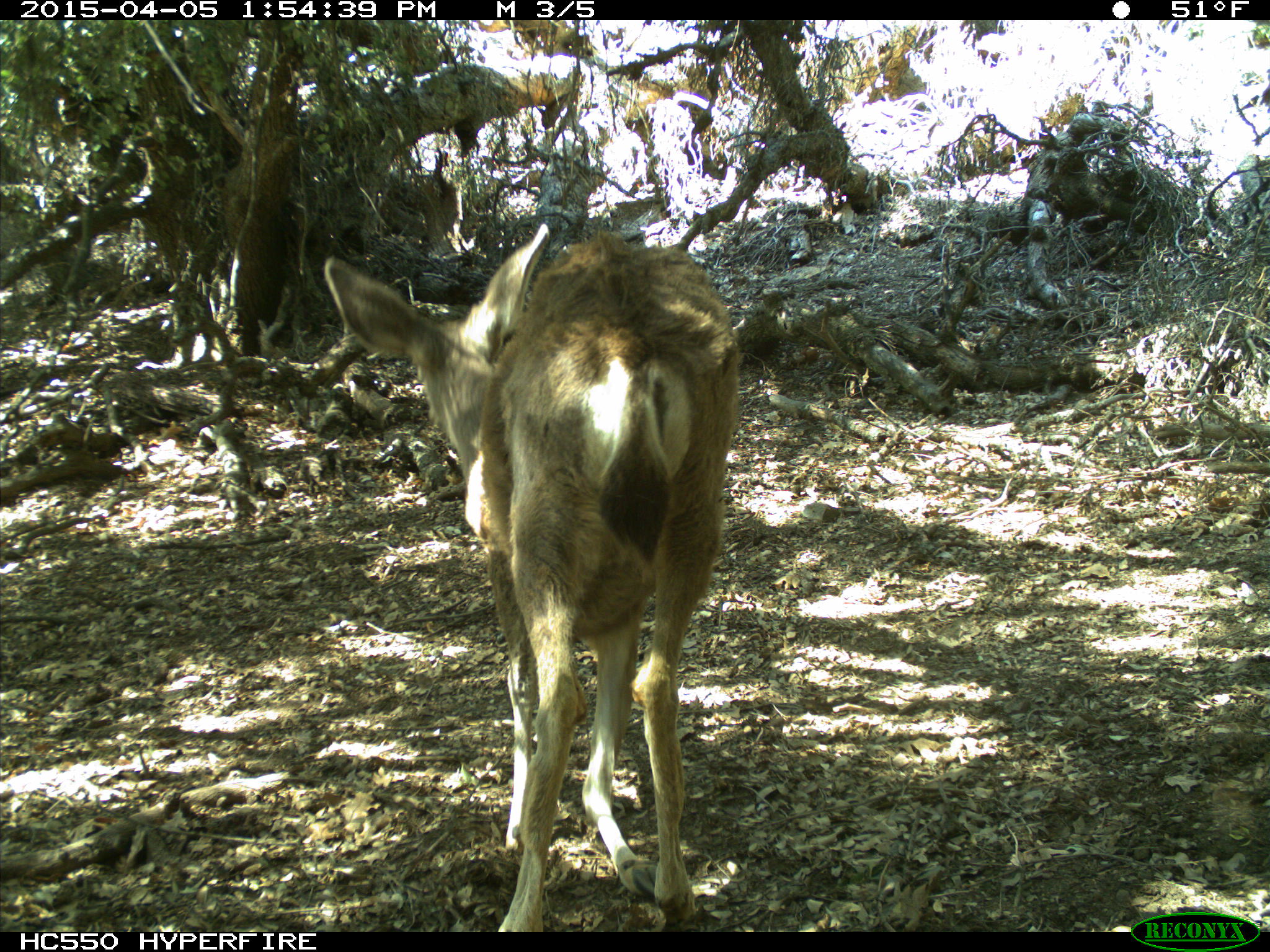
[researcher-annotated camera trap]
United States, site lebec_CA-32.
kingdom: Animalia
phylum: Chordata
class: Mammalia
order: Artiodactyla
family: Cervidae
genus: Odocoileus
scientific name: Odocoileus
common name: deer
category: unidentified deer